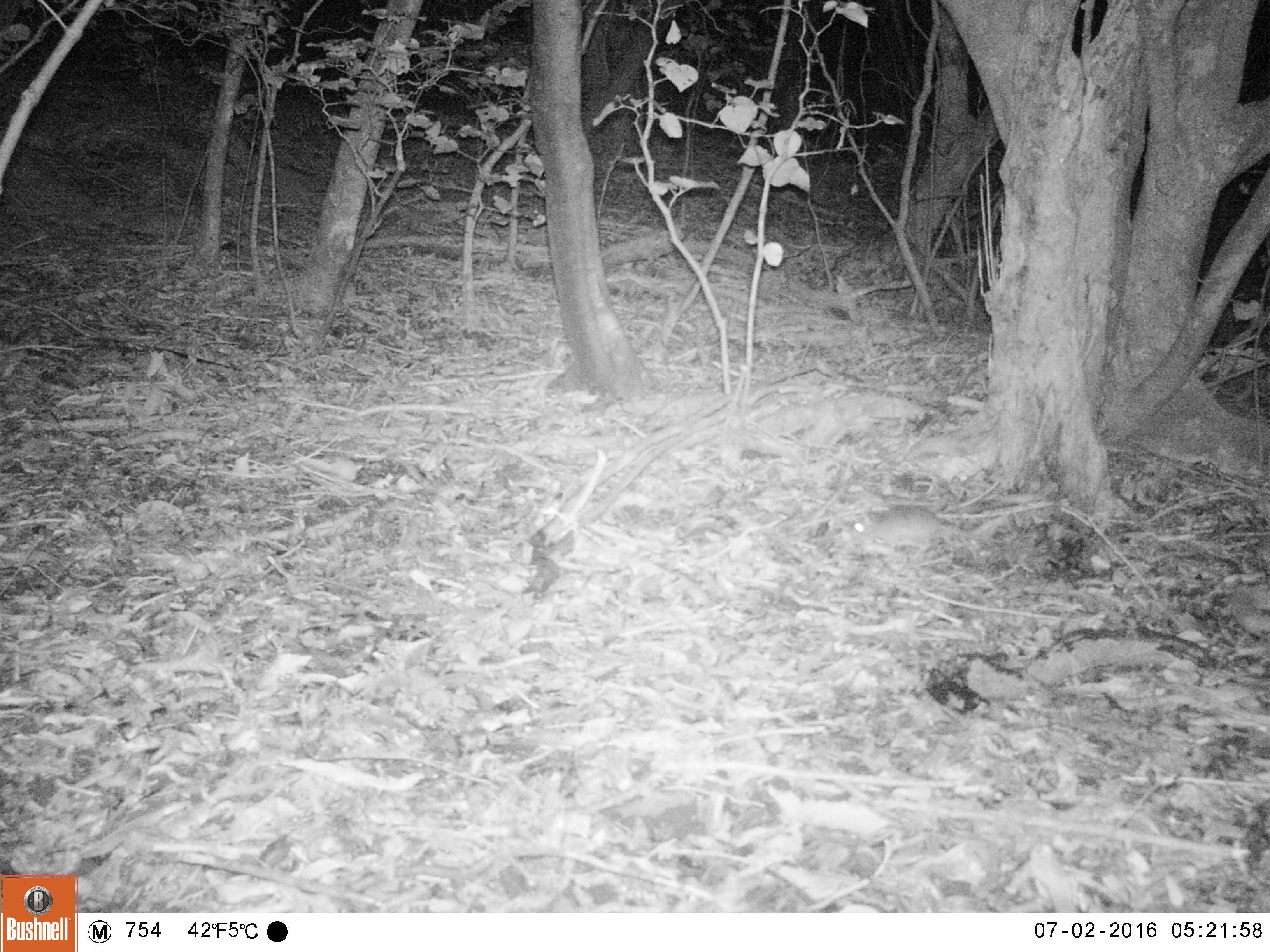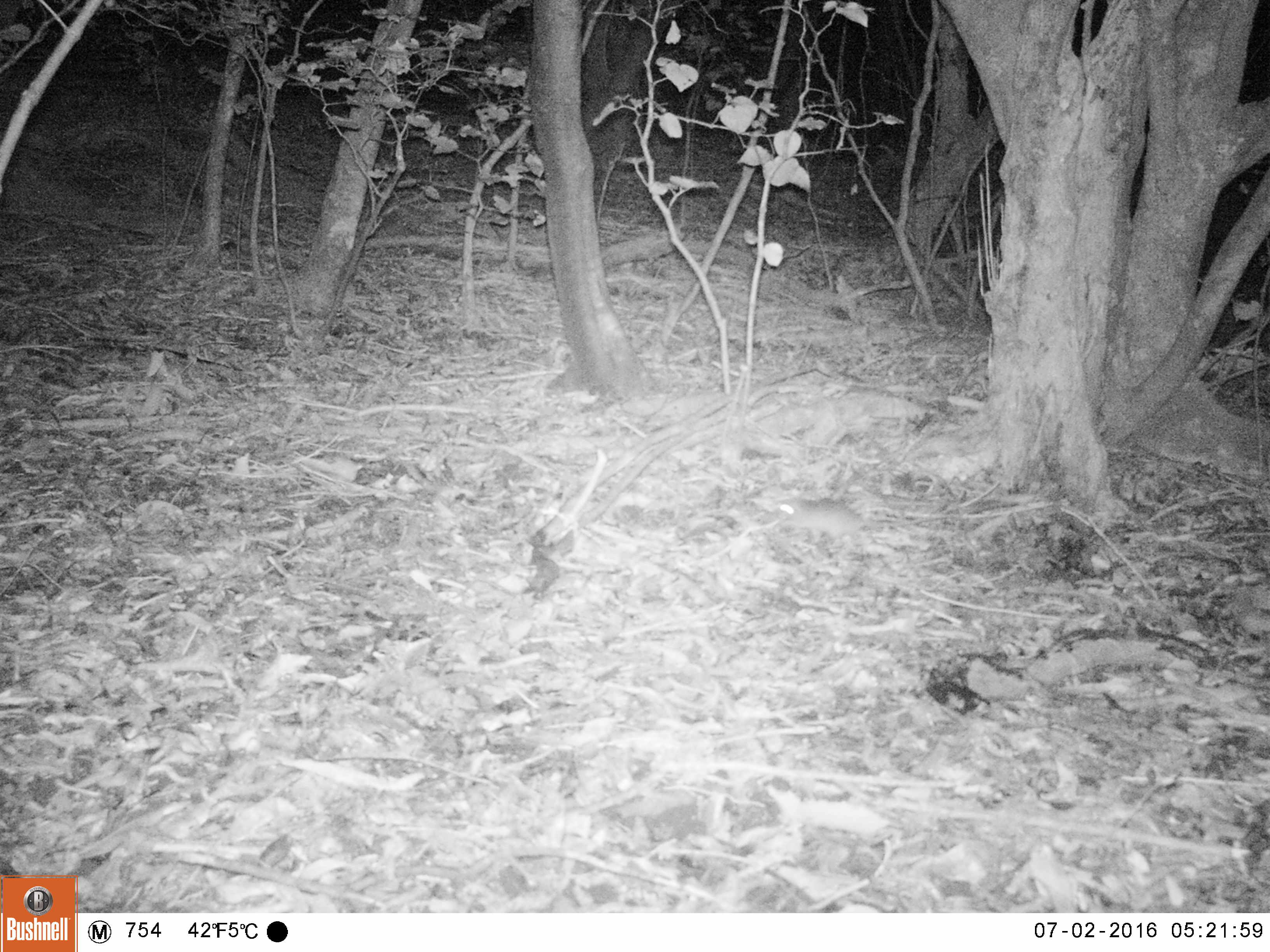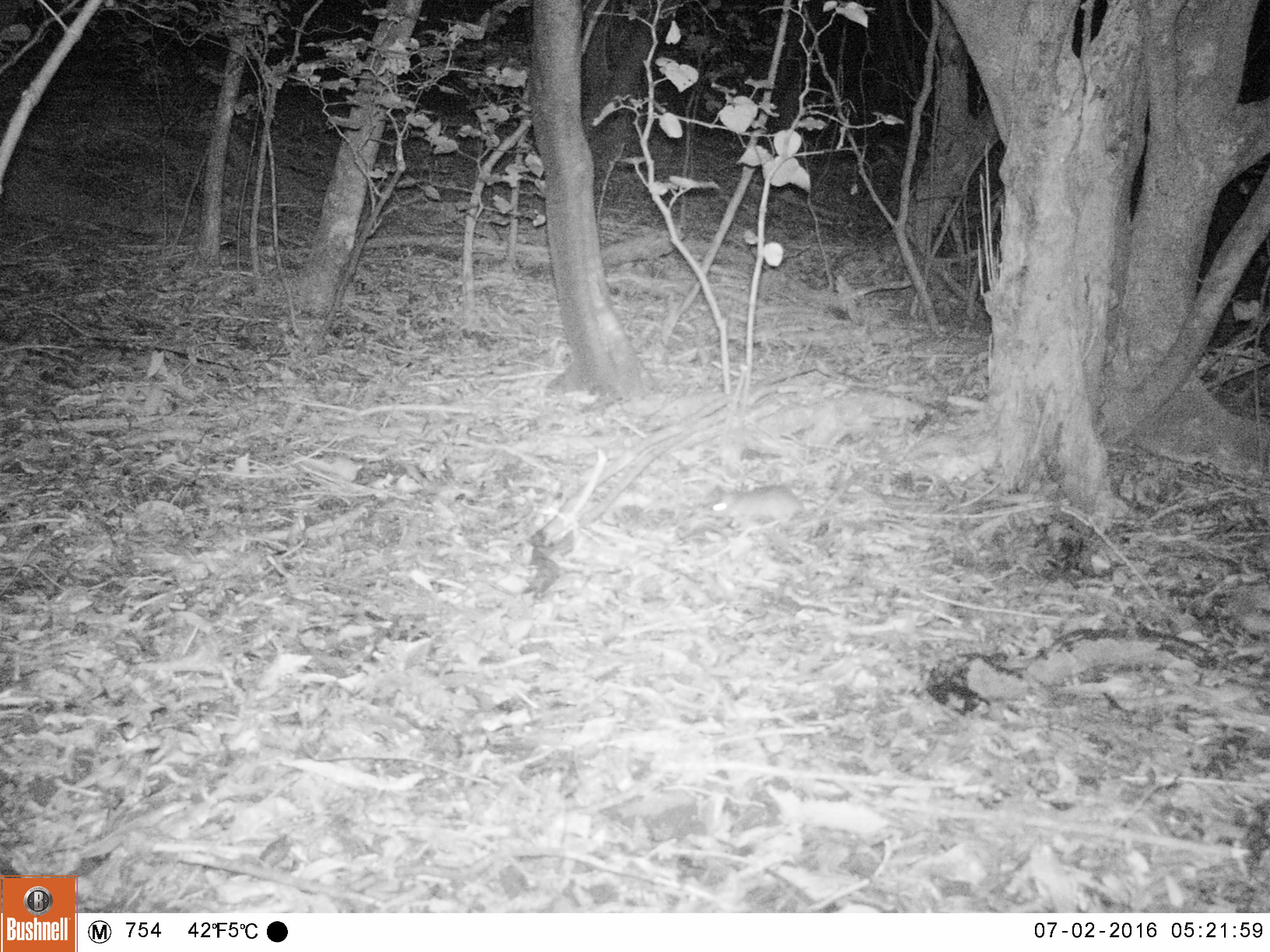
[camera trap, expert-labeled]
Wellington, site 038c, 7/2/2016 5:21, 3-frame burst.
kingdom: Animalia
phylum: Chordata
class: Mammalia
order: Rodentia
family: Muridae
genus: Rattus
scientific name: Rattus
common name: rat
Rat (Rattus).